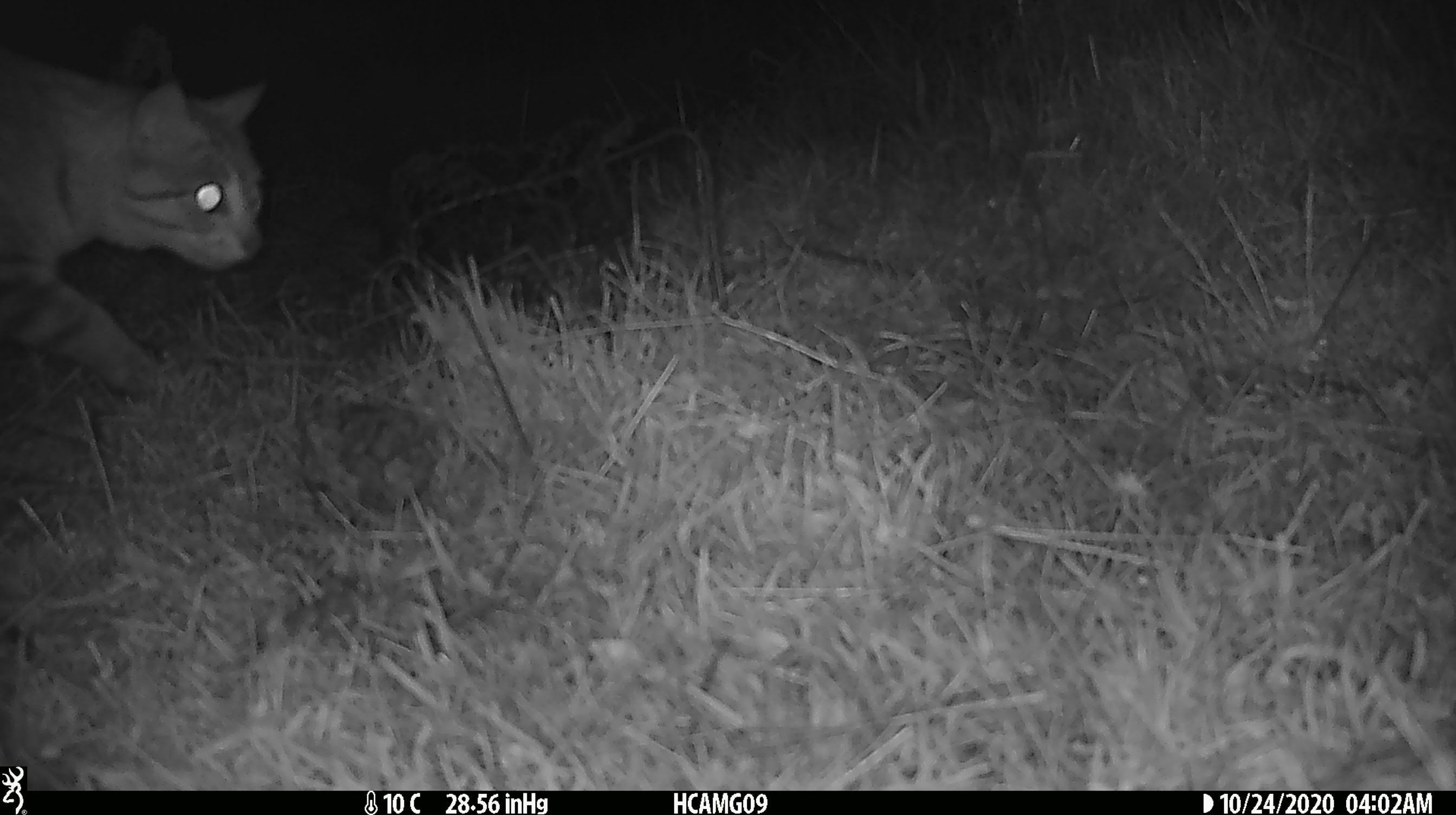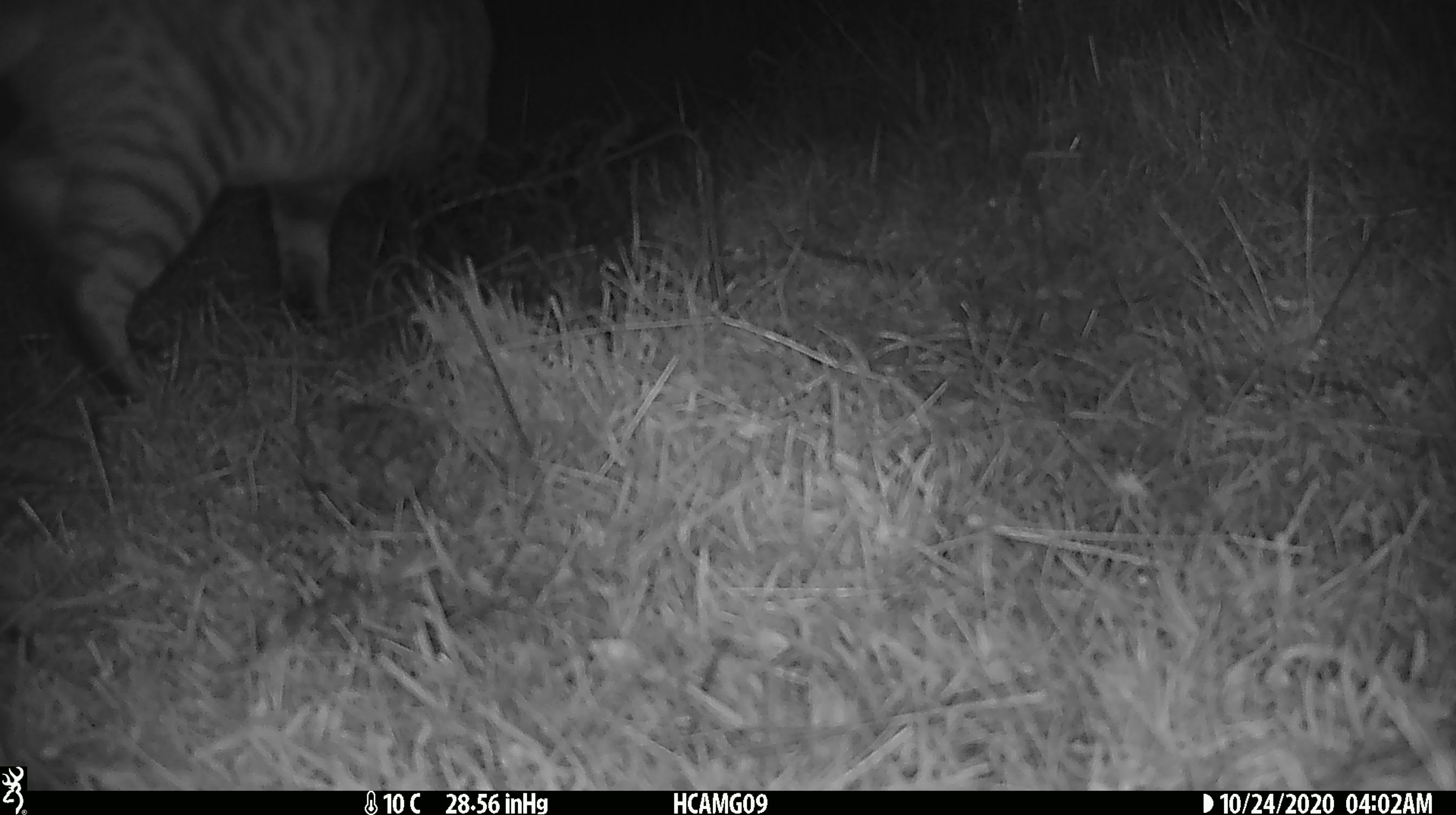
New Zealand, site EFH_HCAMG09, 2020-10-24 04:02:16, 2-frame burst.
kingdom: Animalia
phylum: Chordata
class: Mammalia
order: Carnivora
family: Felidae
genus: Felis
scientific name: Felis catus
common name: domestic cat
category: cat